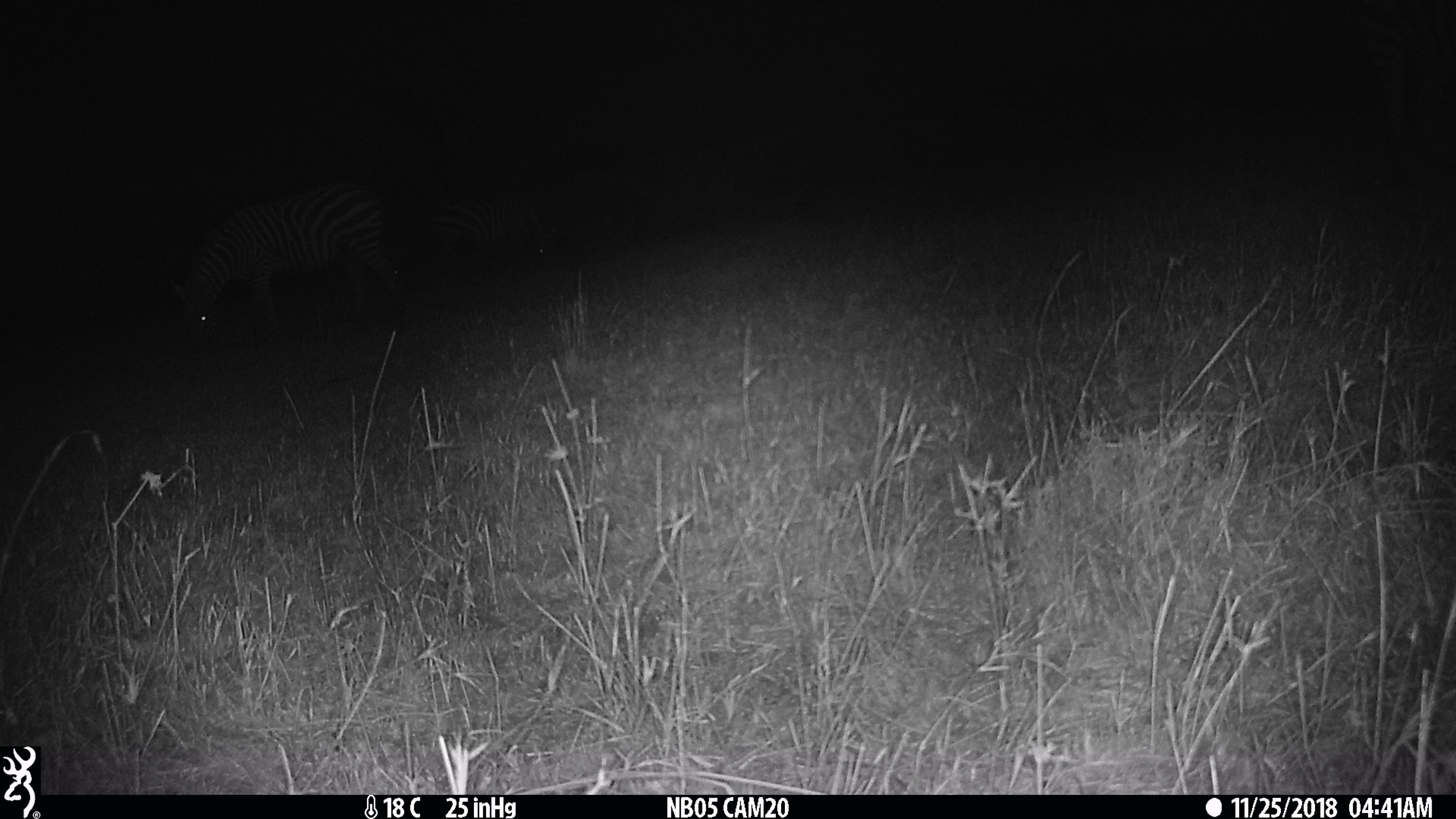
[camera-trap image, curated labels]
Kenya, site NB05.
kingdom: Animalia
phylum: Chordata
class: Mammalia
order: Perissodactyla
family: Equidae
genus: Equus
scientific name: Equus quagga burchellii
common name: burchell's zebra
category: zebra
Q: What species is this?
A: Zebra (burchell's zebra) (Equus quagga burchellii).